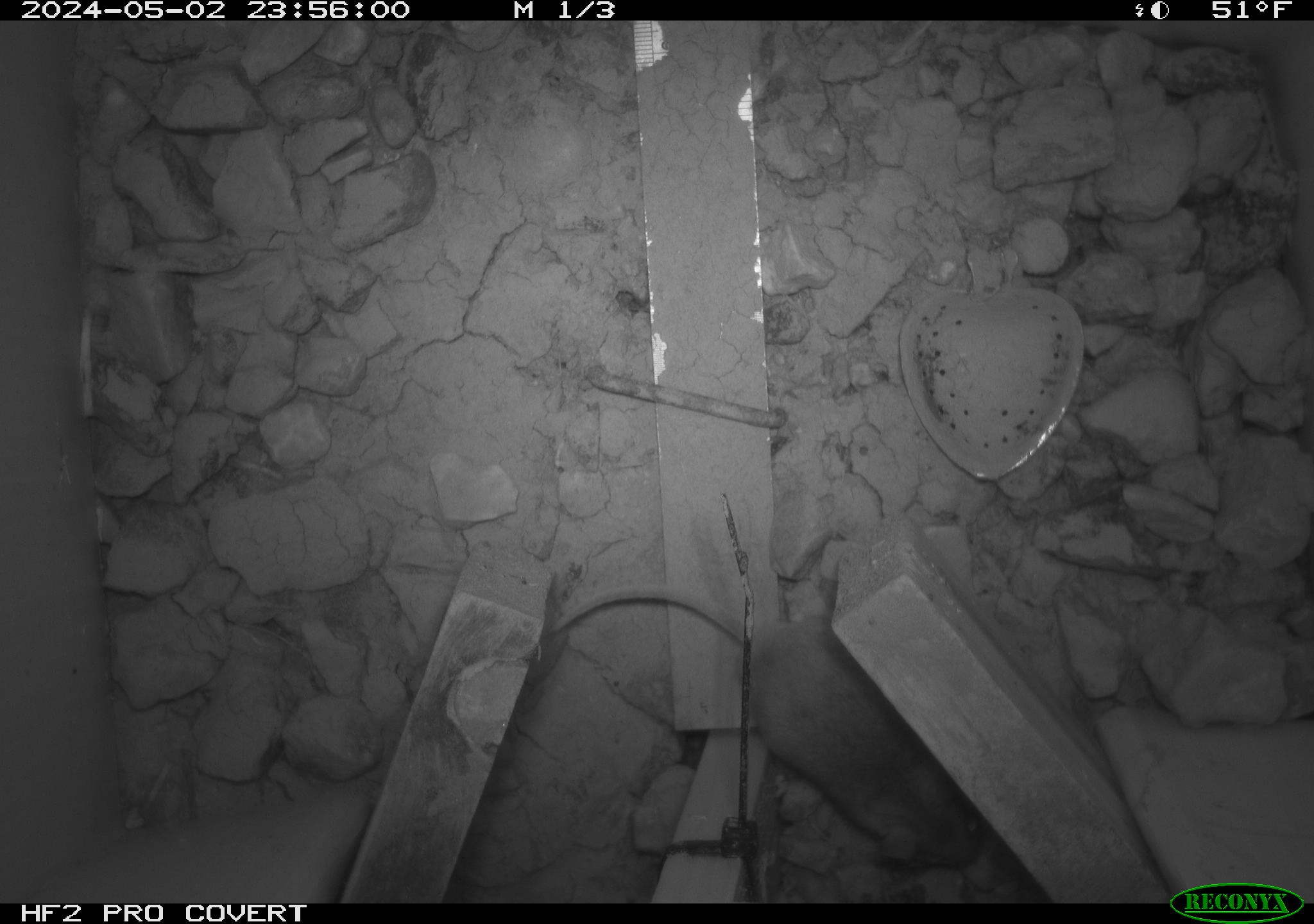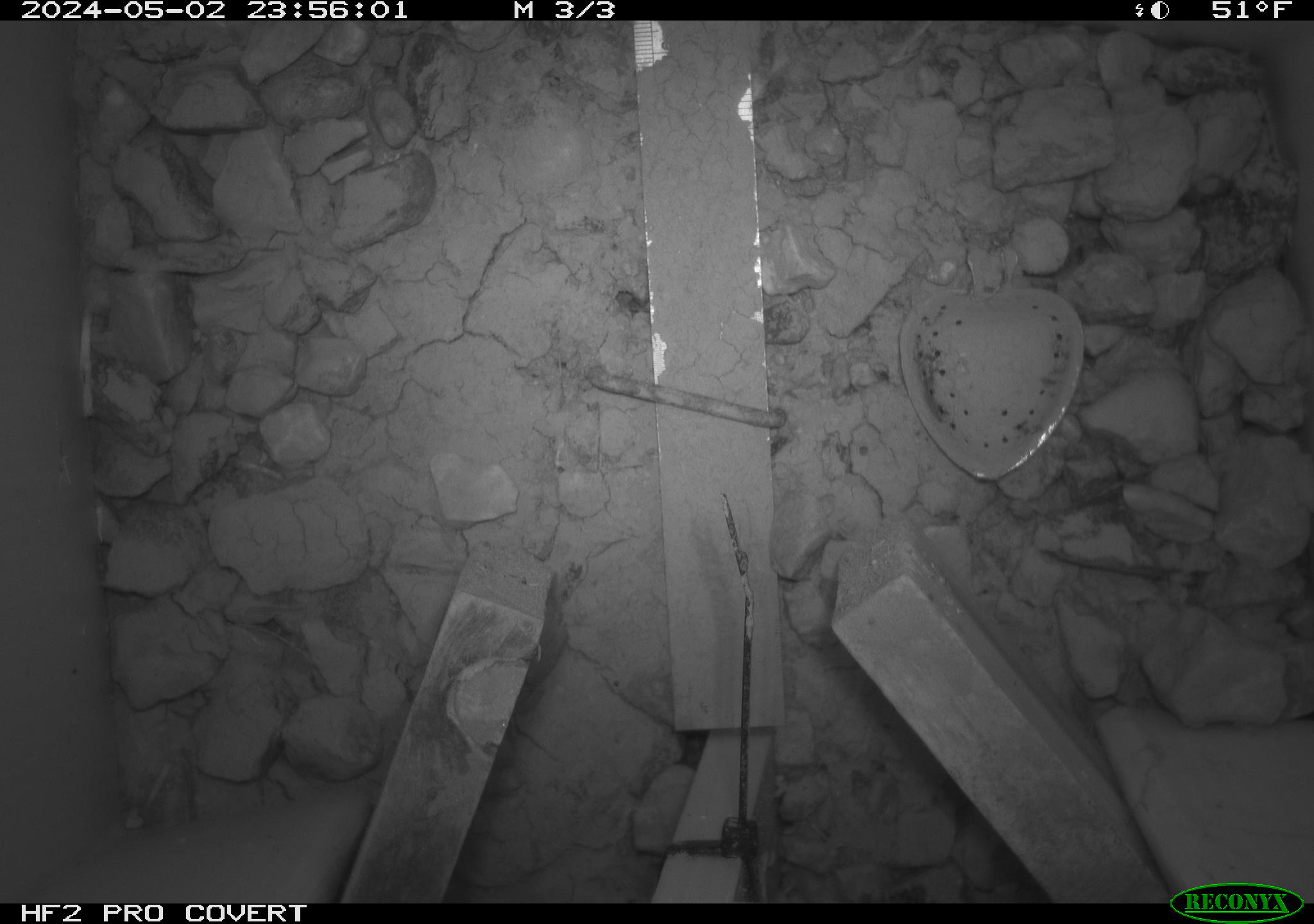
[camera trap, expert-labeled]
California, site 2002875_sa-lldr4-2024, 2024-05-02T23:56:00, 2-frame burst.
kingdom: Animalia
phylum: Chordata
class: Mammalia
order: Rodentia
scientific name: Rodentia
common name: mouse species